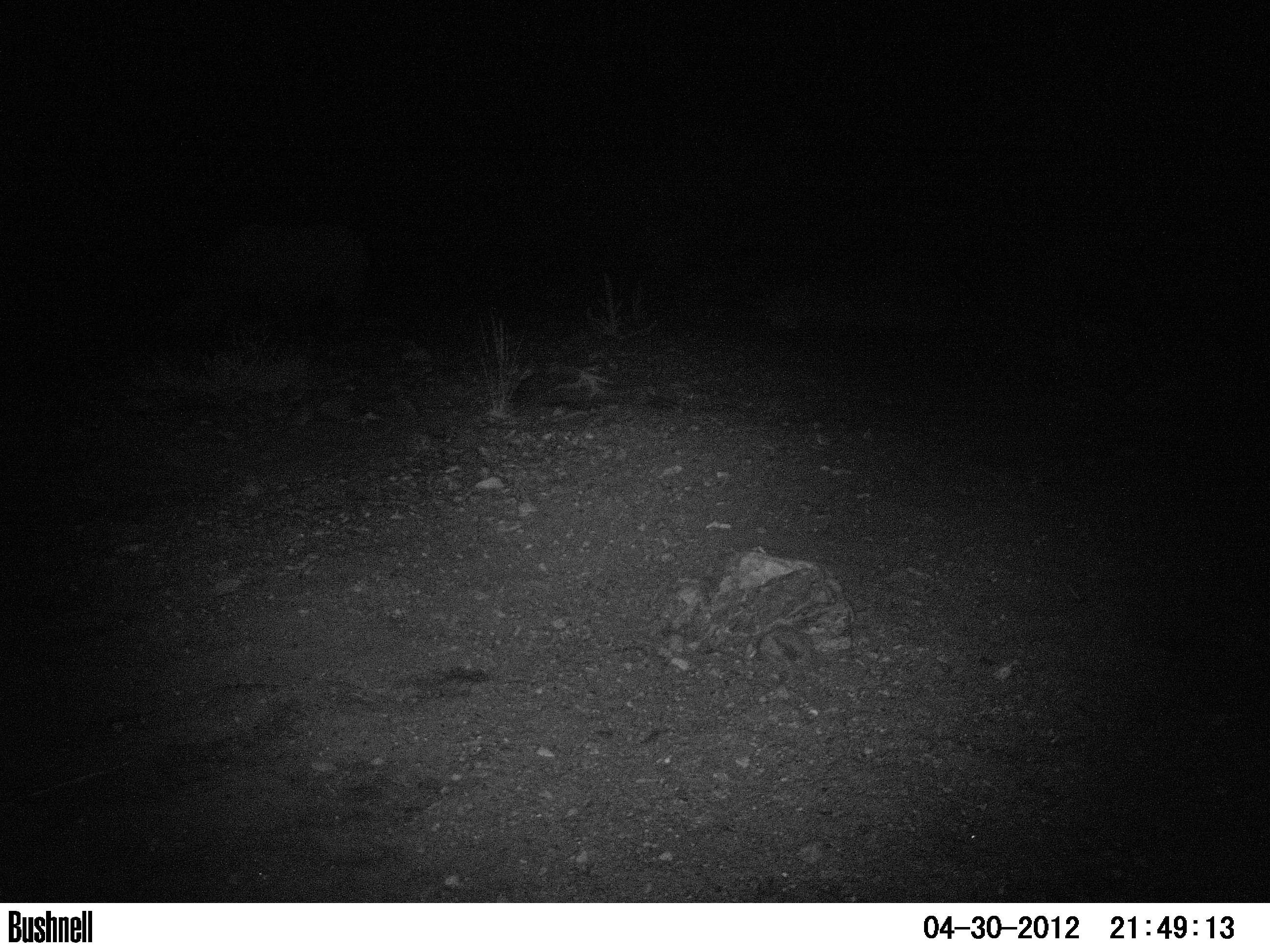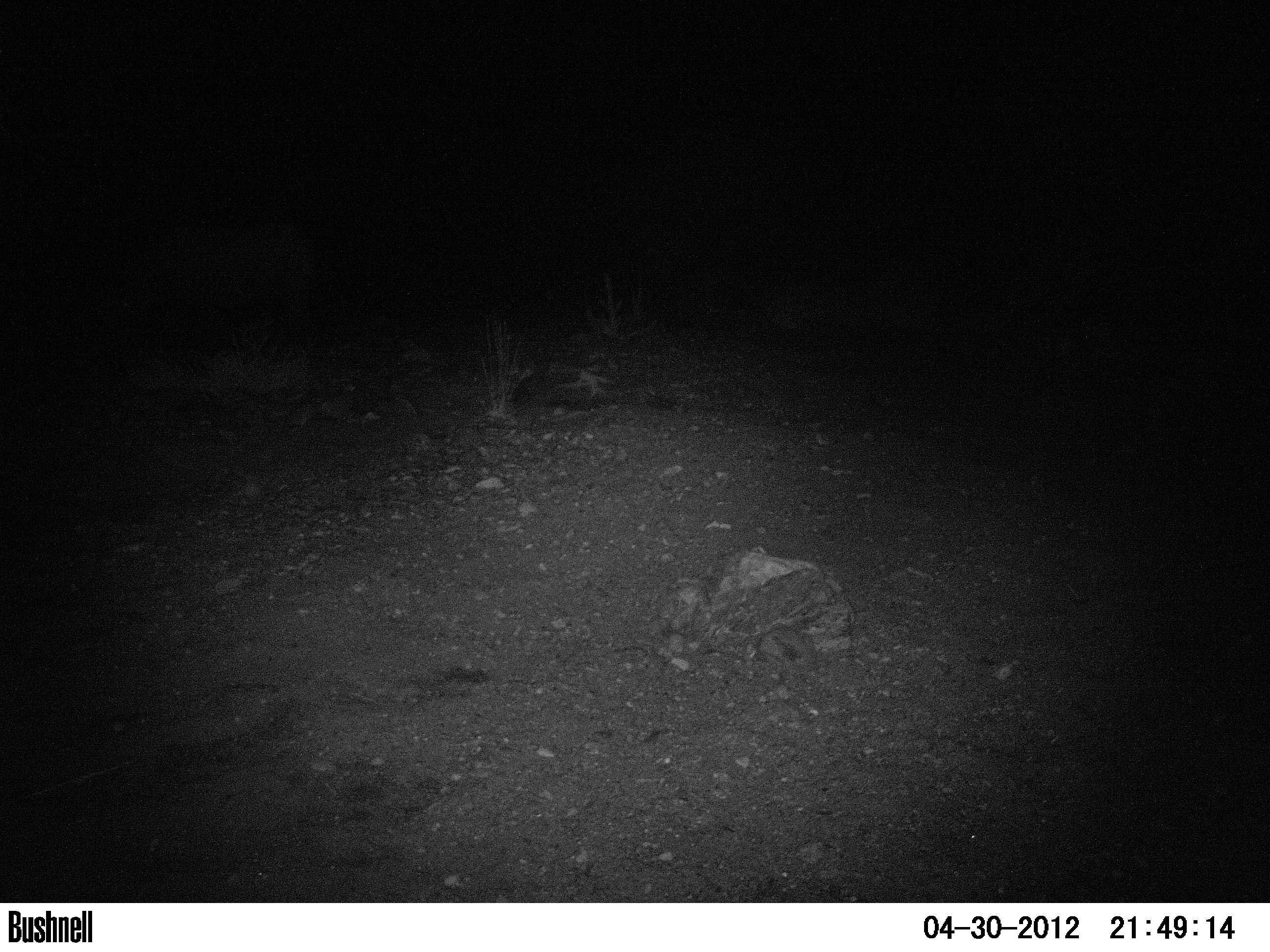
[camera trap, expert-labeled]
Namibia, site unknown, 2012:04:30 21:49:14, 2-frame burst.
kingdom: Animalia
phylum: Chordata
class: Mammalia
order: Perissodactyla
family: Rhinocerotidae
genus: Diceros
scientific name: Diceros bicornis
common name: black rhinoceros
Diceros bicornis (black rhinoceros).